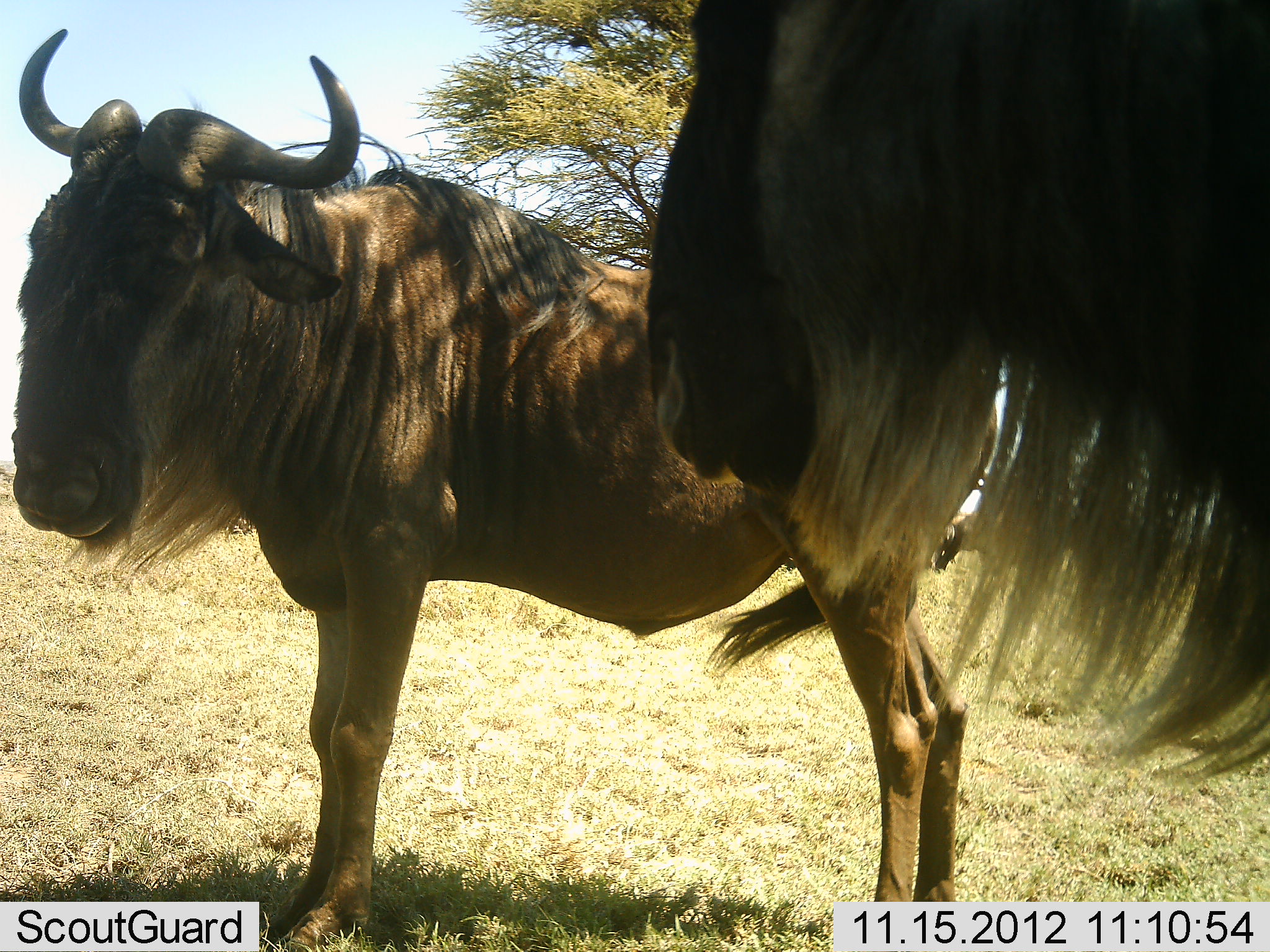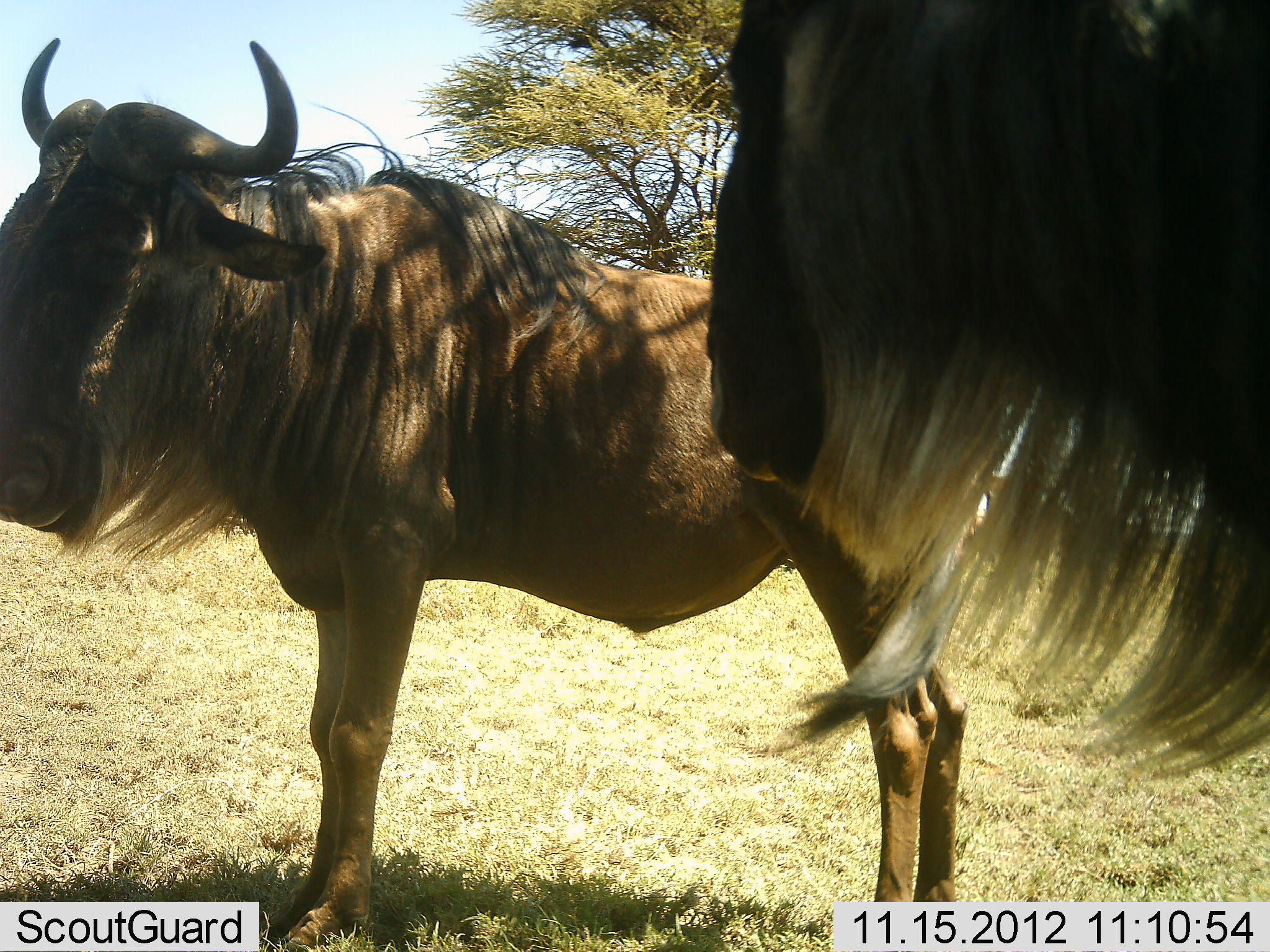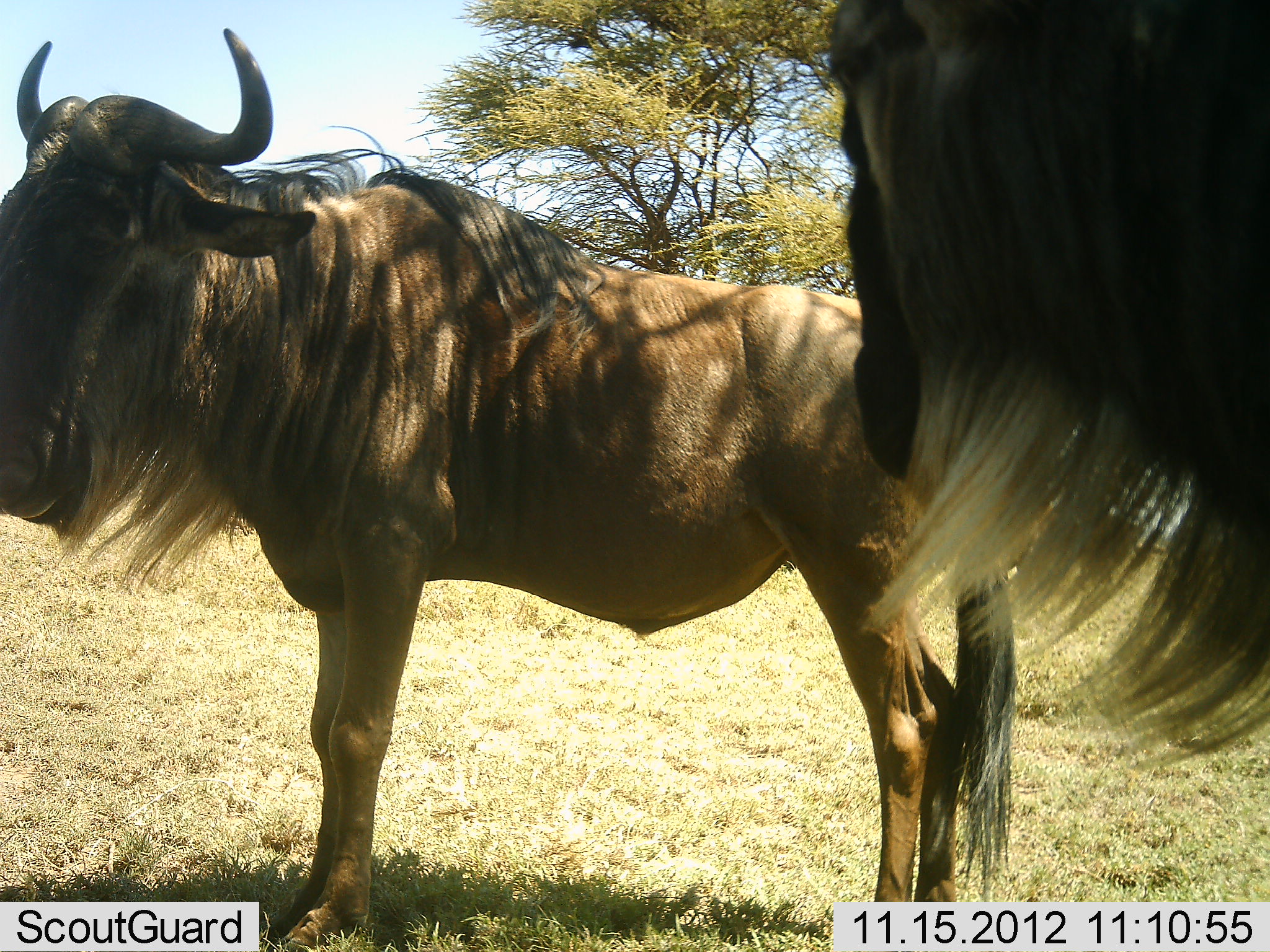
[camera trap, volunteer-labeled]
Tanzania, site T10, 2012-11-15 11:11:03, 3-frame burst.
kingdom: Animalia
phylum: Chordata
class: Mammalia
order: Artiodactyla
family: Bovidae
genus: Connochaetes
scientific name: Connochaetes taurinus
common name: blue wildebeest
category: wildebeest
Wildebeest (blue wildebeest) (Connochaetes taurinus), count 2. Behavior (volunteer vote fractions): standing 100%, resting 10%, moving 0%, interacting 0%. Young present (vote fraction): 0%. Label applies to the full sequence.